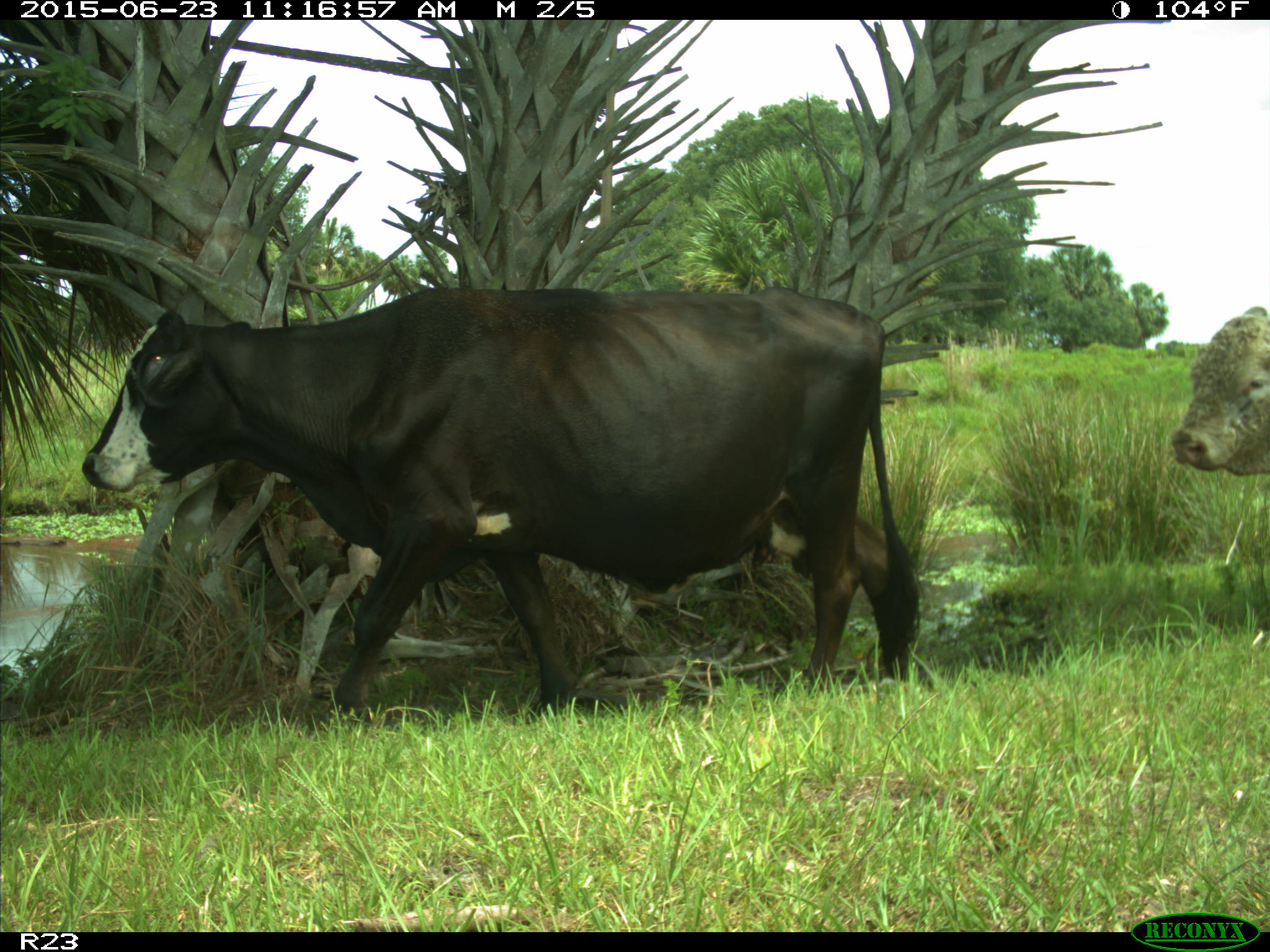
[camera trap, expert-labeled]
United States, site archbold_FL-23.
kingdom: Animalia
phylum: Chordata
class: Mammalia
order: Artiodactyla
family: Bovidae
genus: Bos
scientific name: Bos taurus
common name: domestic cow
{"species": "Bos taurus (domestic cow)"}